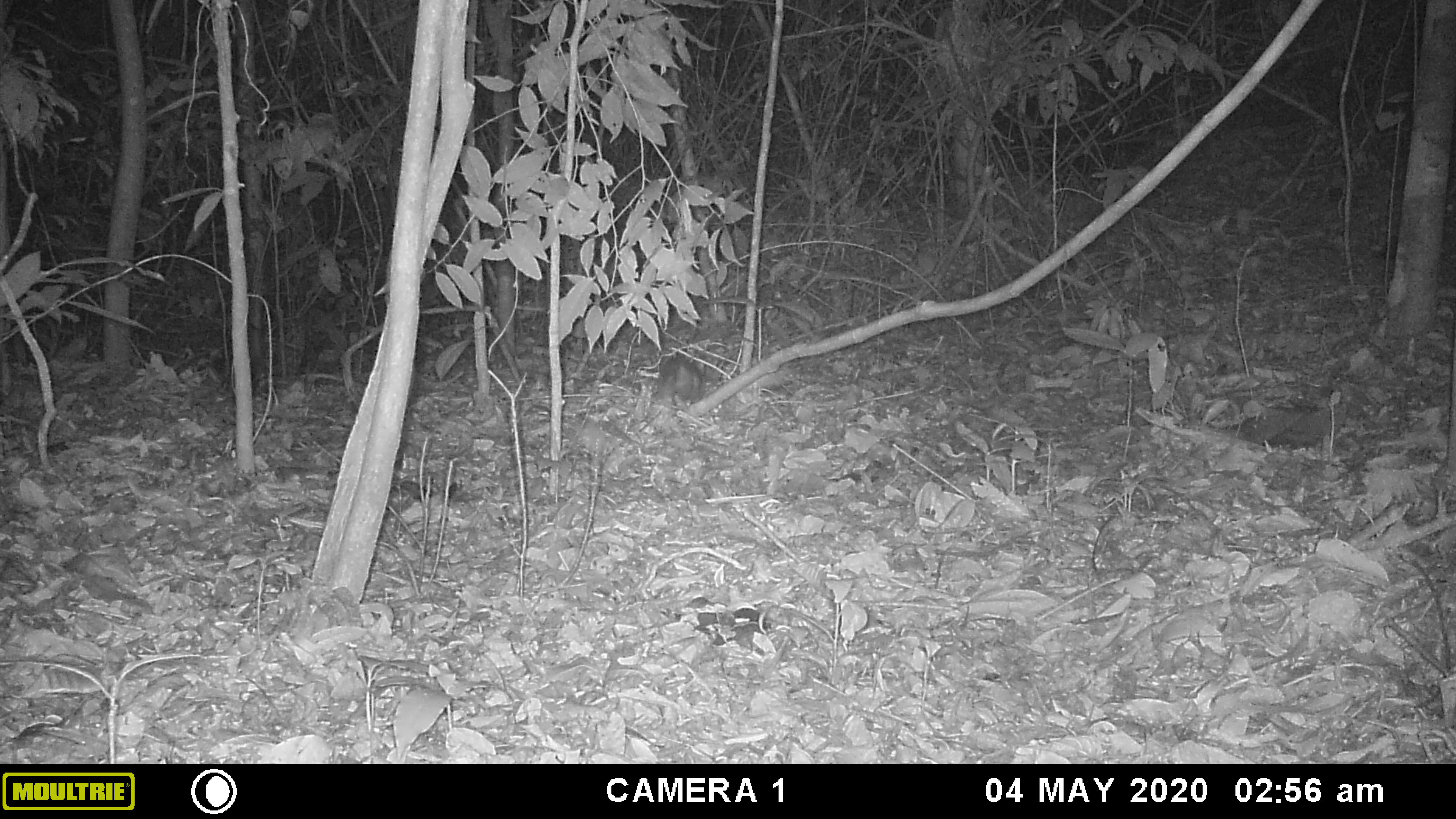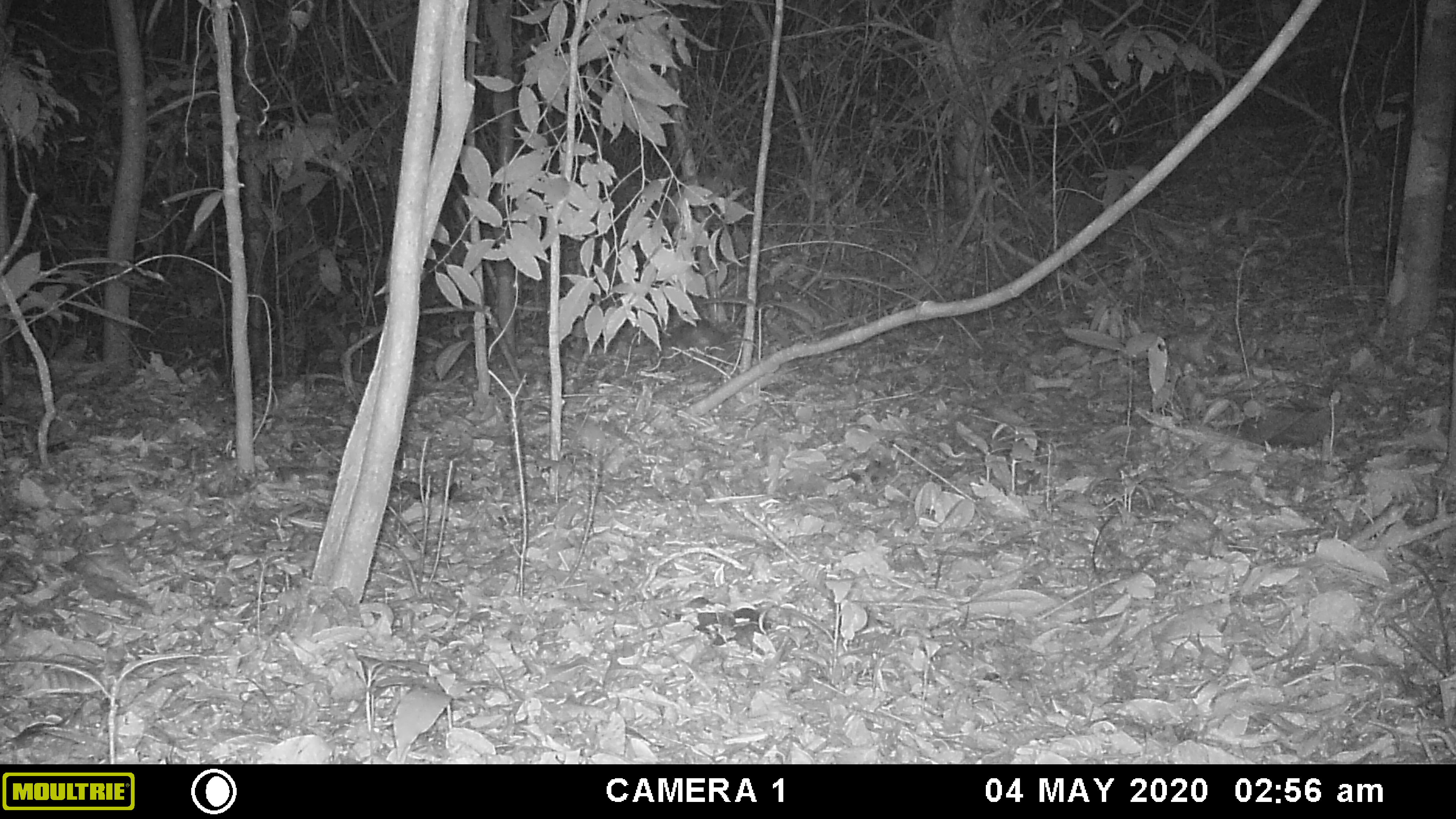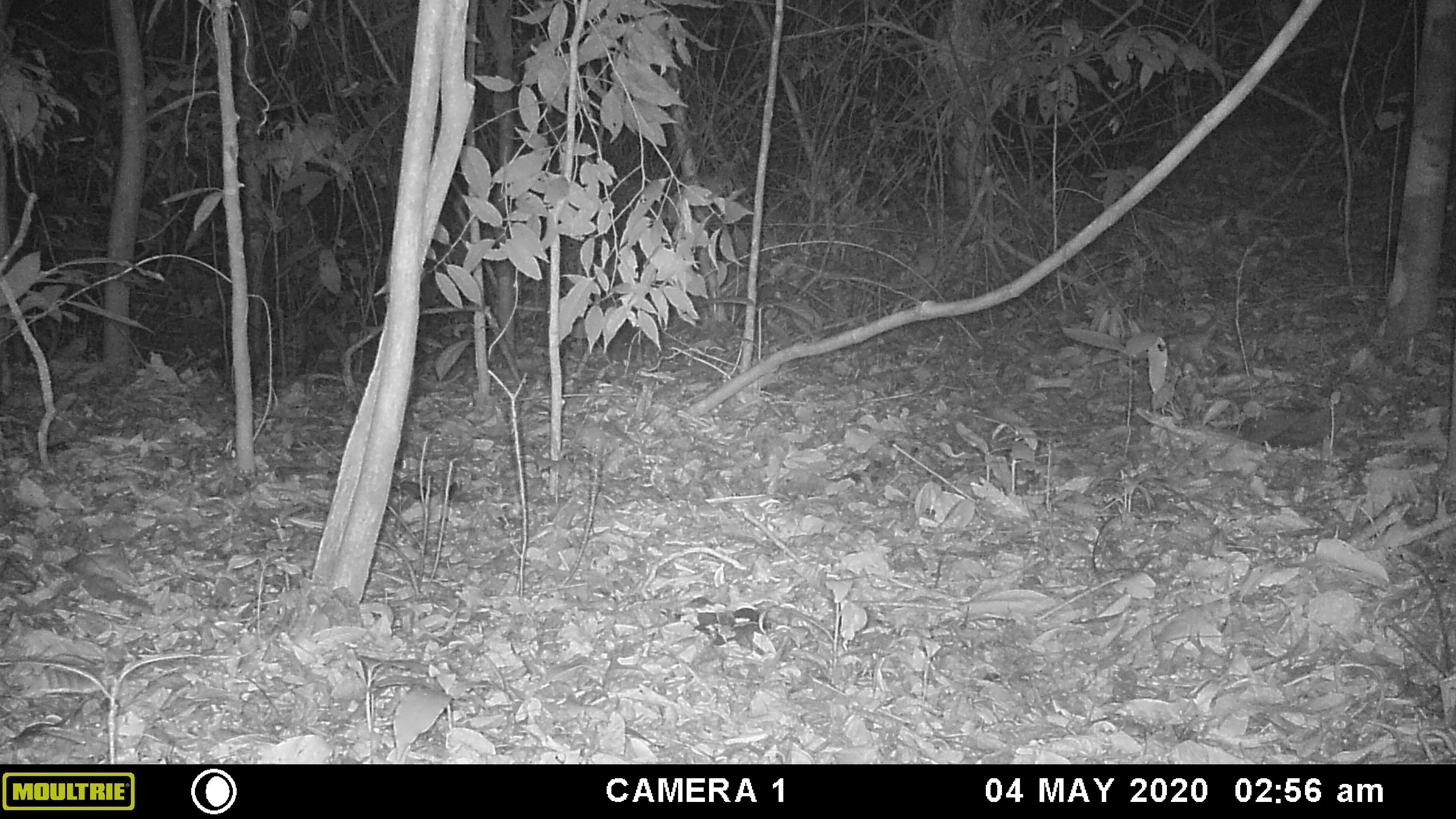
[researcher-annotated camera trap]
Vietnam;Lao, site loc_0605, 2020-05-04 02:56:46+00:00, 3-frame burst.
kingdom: Animalia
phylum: Chordata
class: Mammalia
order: Carnivora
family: Mustelidae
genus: Melogale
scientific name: Melogale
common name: ferret badger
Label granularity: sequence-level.